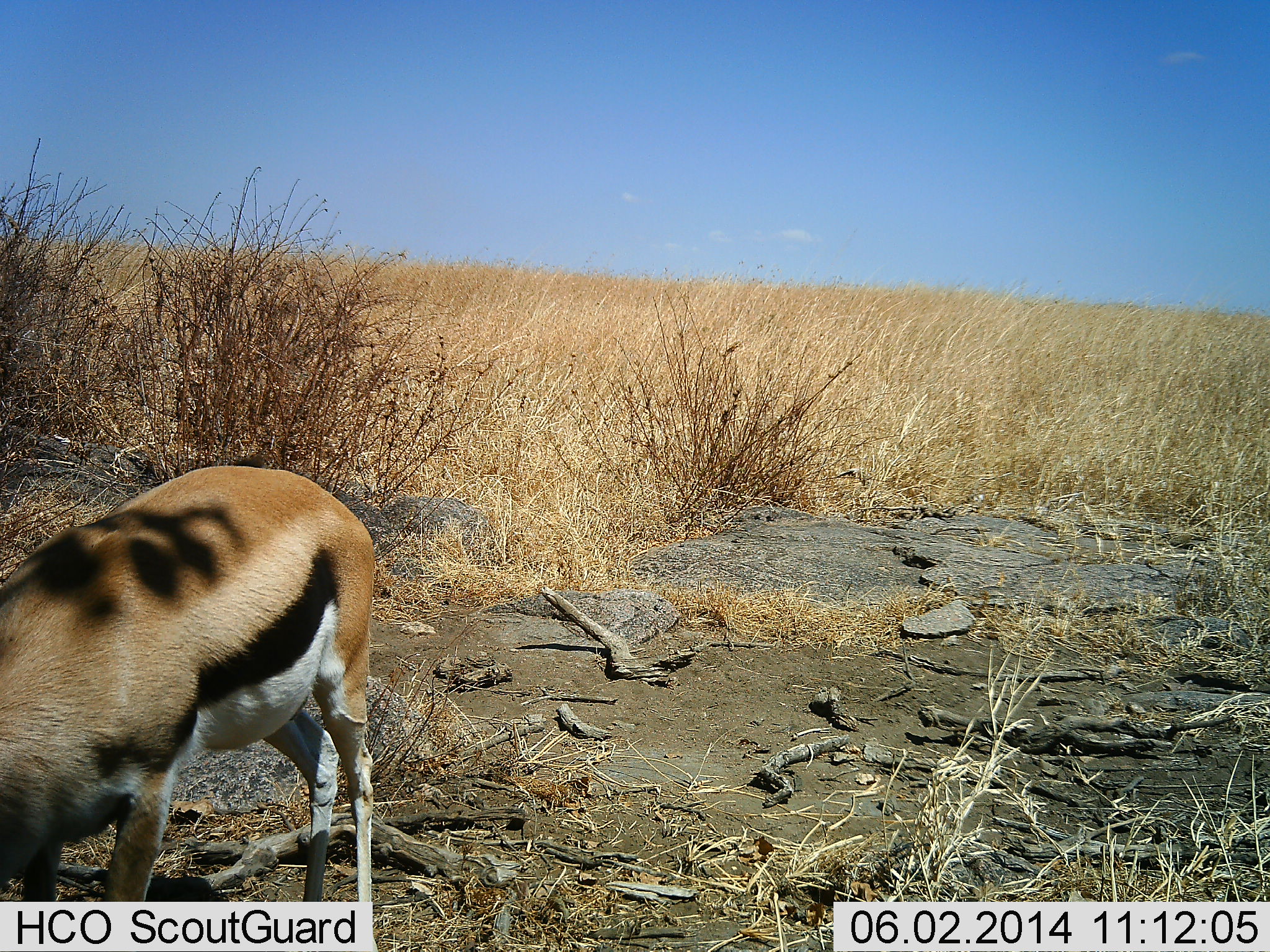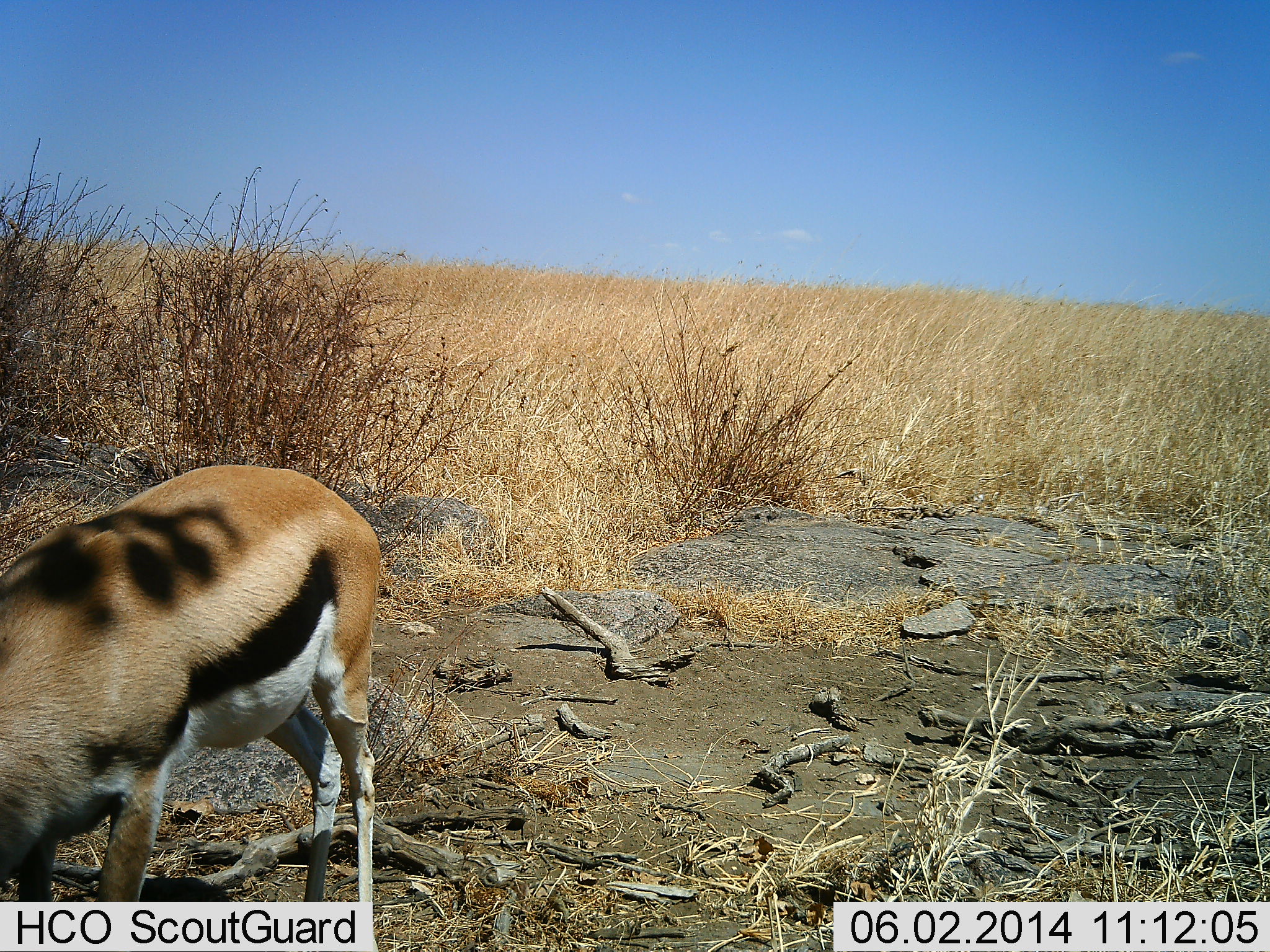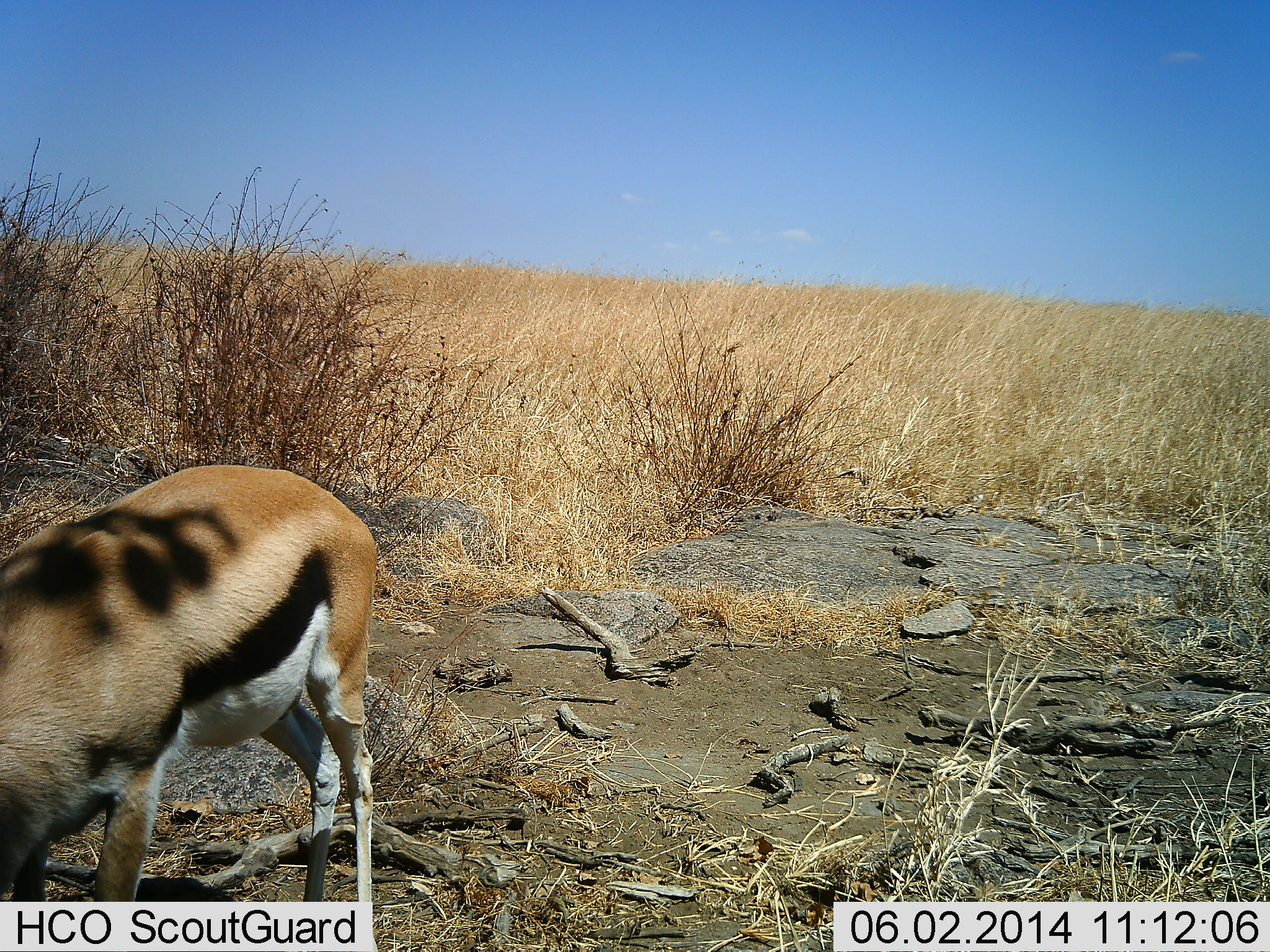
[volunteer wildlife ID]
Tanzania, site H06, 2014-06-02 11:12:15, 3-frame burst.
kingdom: Animalia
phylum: Chordata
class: Mammalia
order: Artiodactyla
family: Bovidae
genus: Eudorcas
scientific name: Eudorcas thomsonii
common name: thomson's gazelle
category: gazellethomsons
Gazellethomsons (thomson's gazelle) (Eudorcas thomsonii), count 1. Behavior (volunteer vote fractions): standing 45%, resting 2%, moving 2%, interacting 2%. Young present (vote fraction): 0%. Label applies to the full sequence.